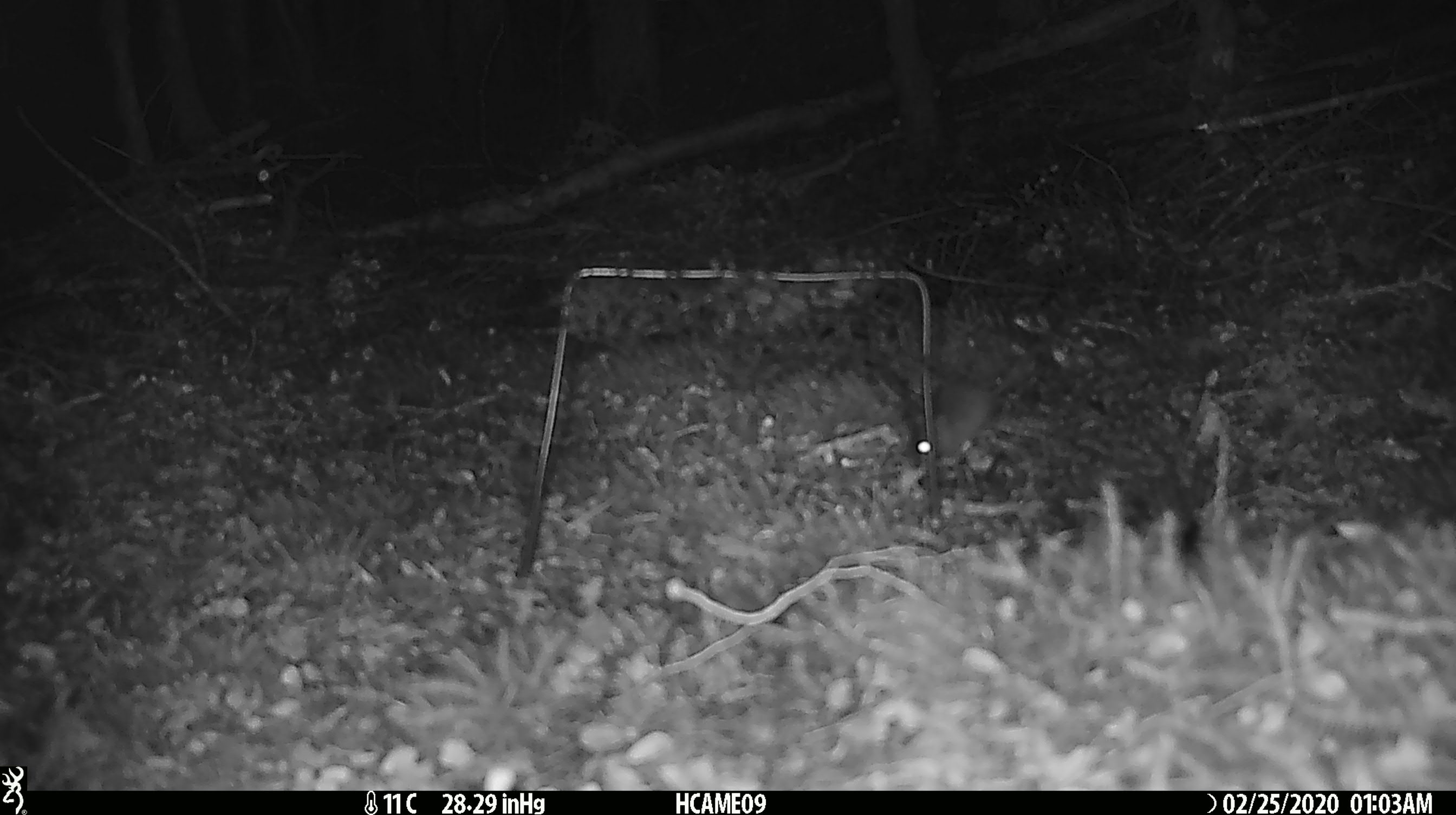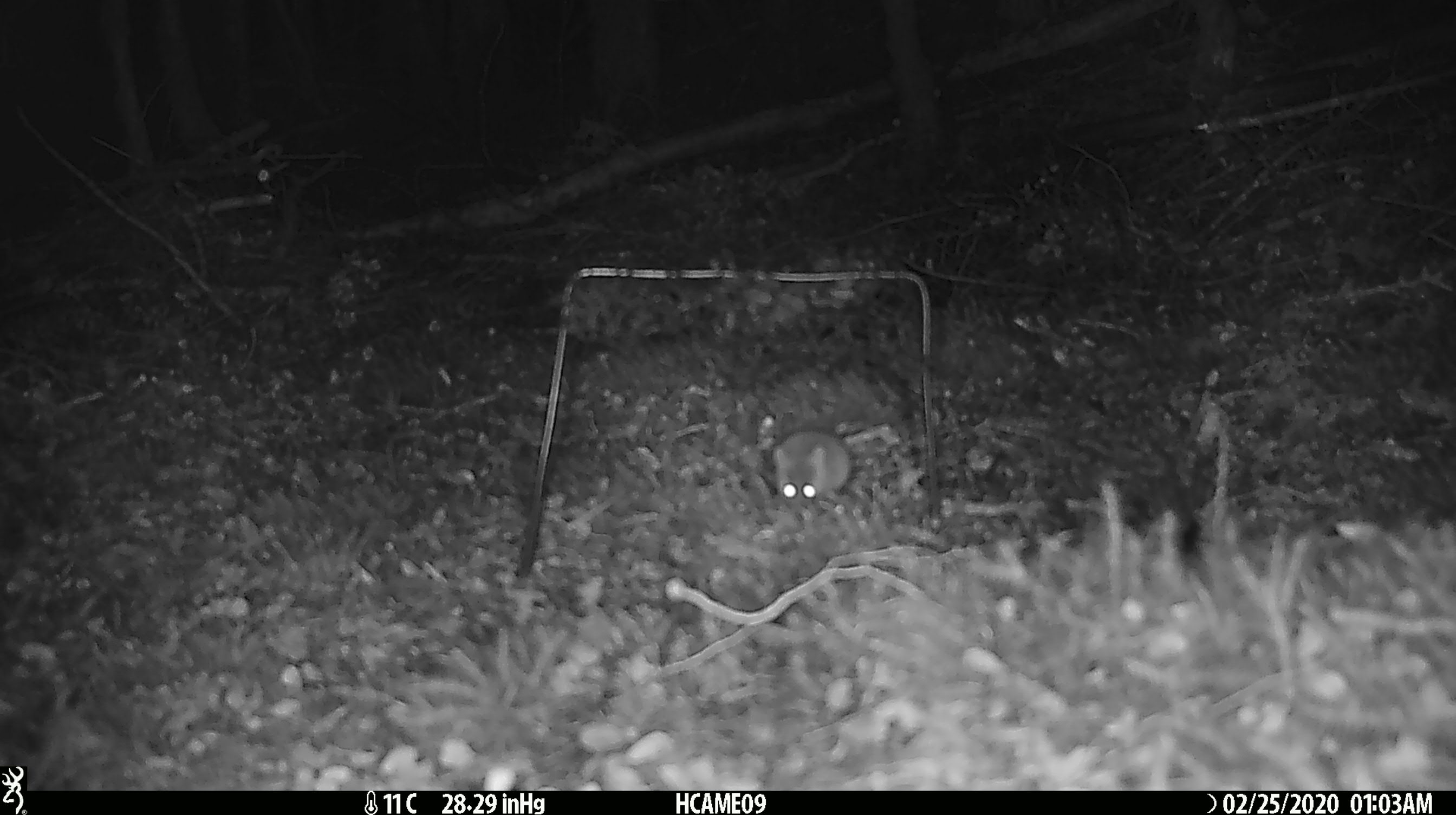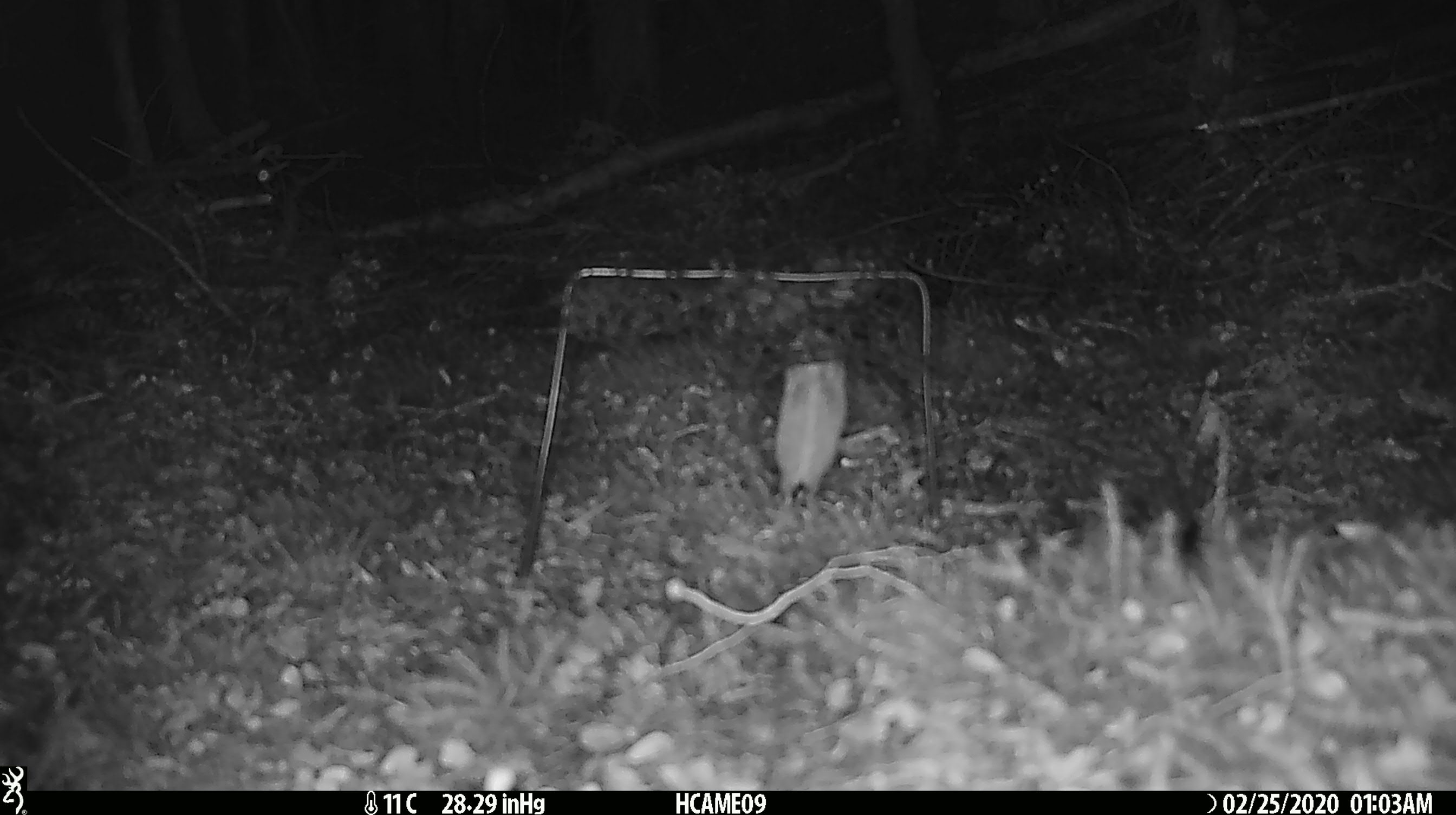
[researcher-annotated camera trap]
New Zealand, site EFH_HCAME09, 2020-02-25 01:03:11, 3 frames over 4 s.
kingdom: Animalia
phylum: Chordata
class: Mammalia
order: Rodentia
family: Muridae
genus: Mus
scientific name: Mus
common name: mouse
Mouse (Mus).